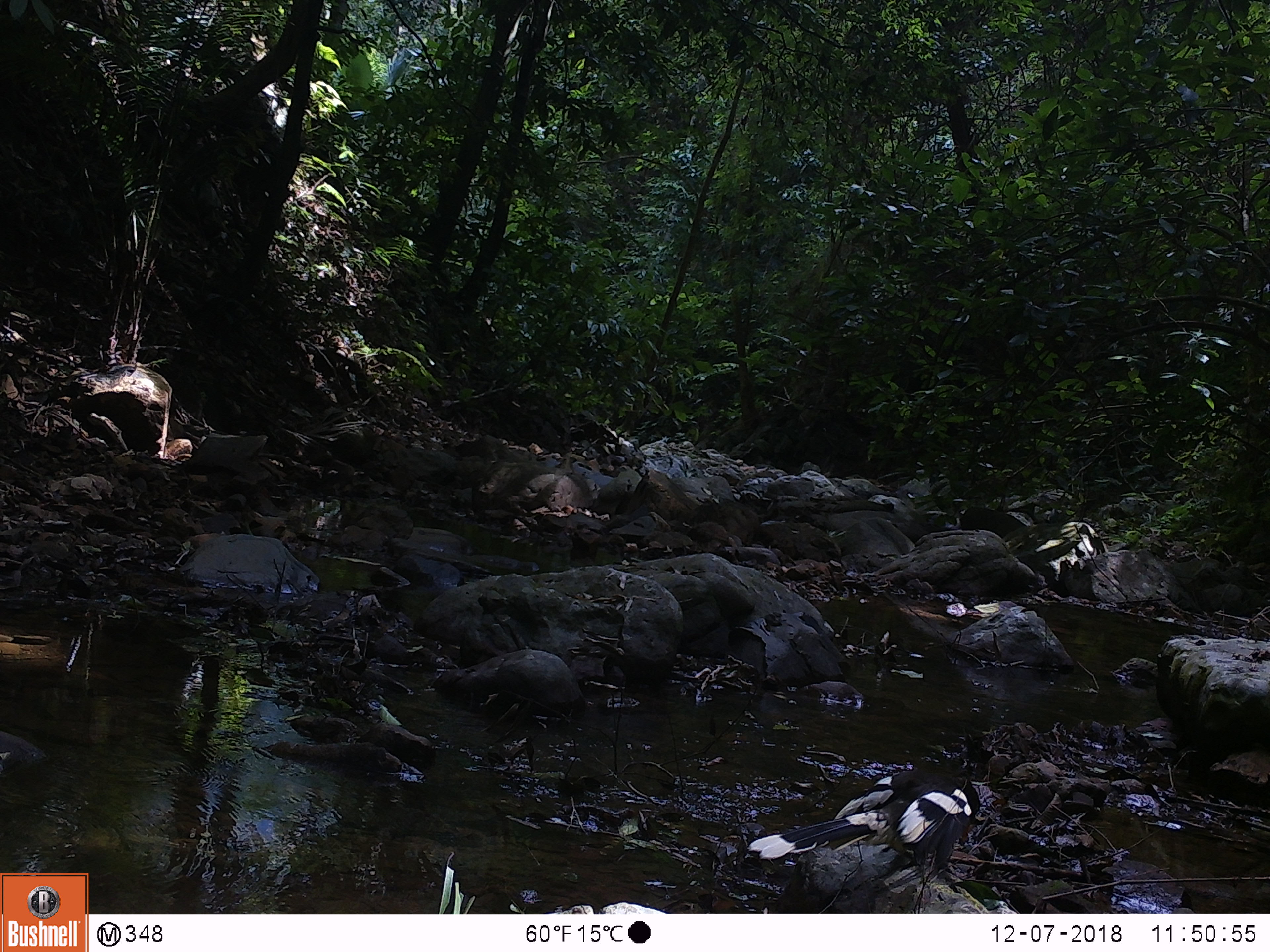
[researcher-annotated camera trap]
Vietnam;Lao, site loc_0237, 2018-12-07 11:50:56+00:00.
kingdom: Animalia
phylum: Chordata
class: Aves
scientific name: Aves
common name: bird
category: unidentified bird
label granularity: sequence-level